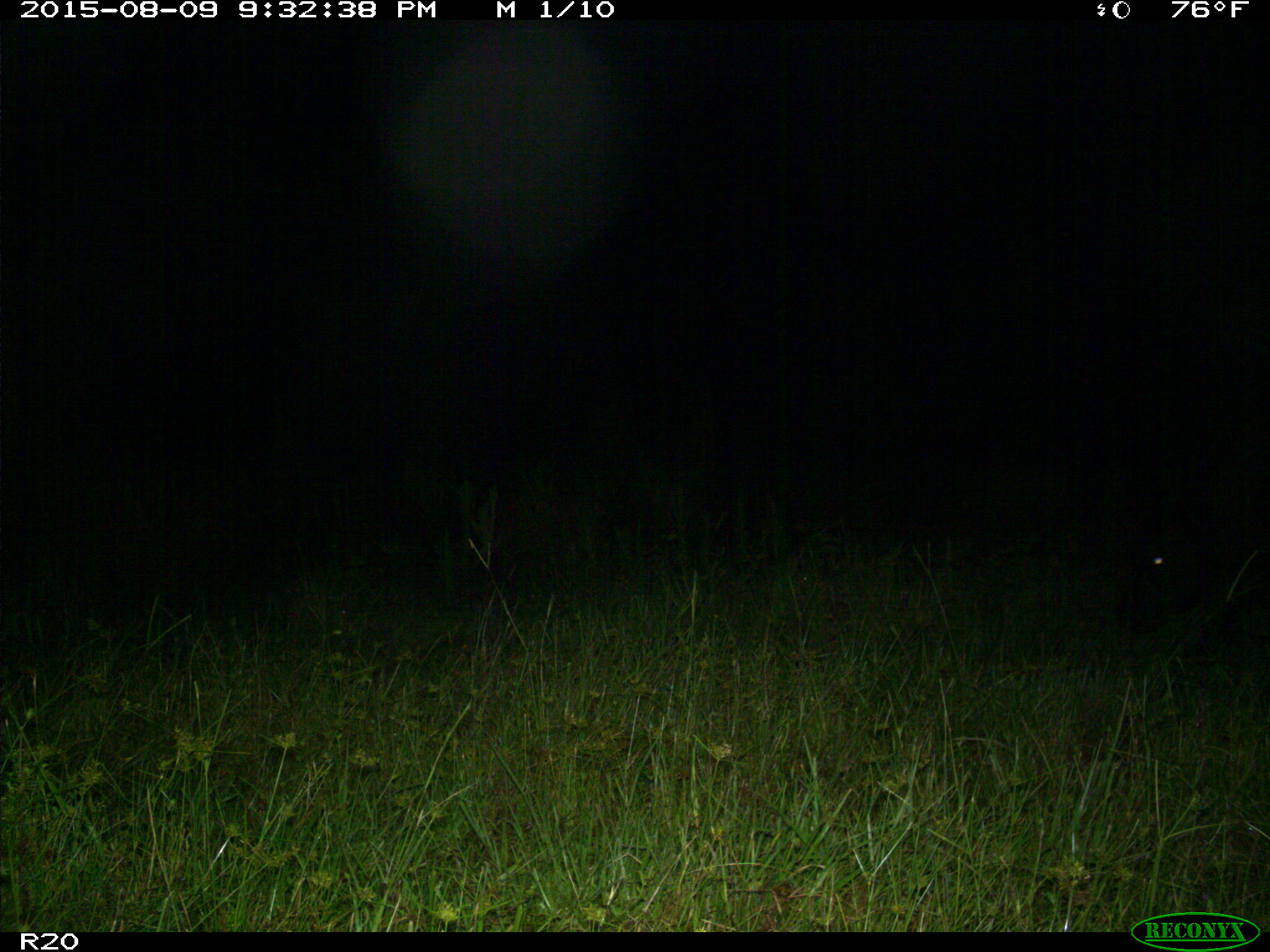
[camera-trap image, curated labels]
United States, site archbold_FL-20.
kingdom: Animalia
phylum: Chordata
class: Mammalia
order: Artiodactyla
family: Bovidae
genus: Bos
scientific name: Bos taurus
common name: domestic cow